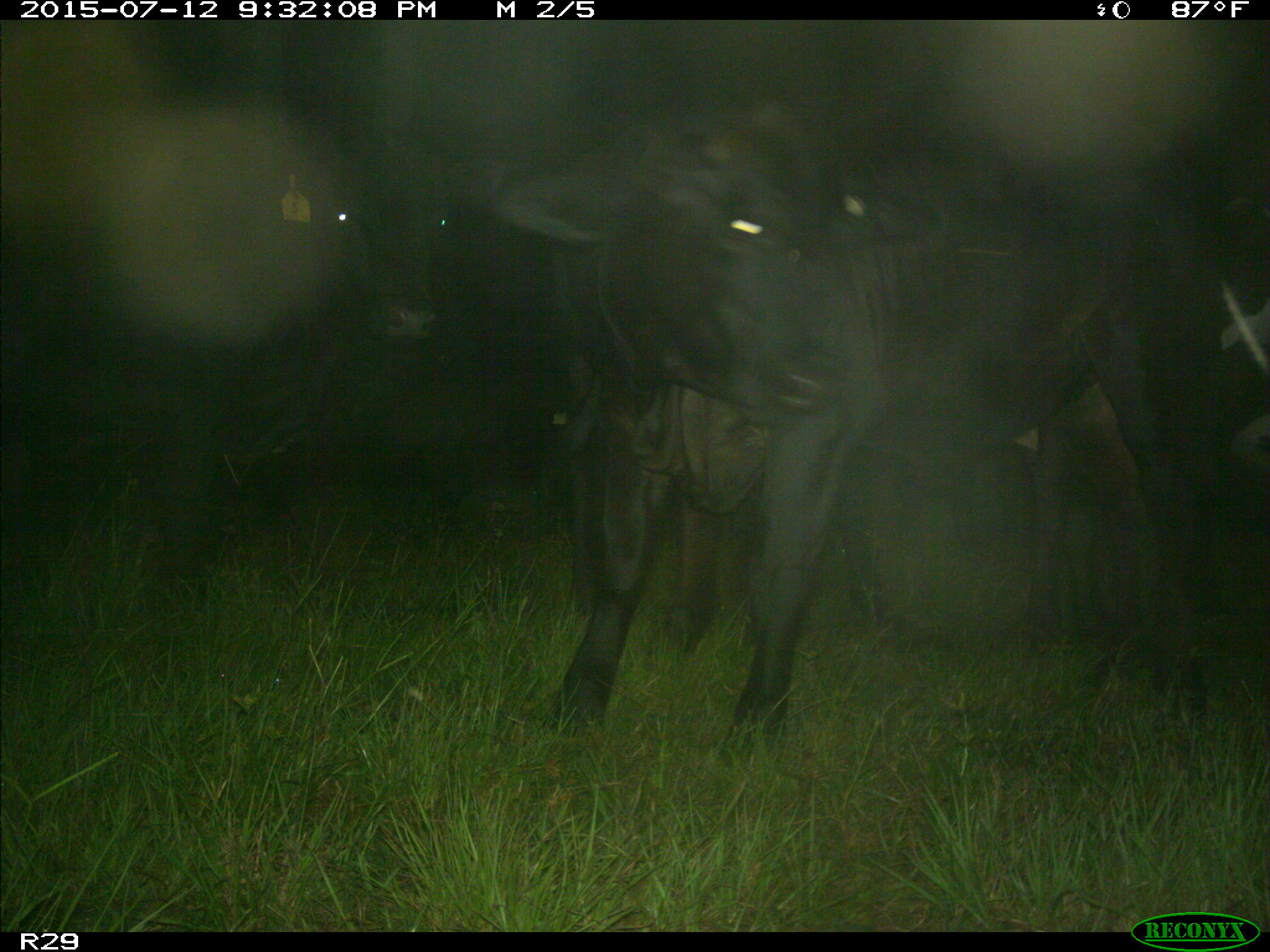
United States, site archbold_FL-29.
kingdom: Animalia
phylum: Chordata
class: Mammalia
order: Artiodactyla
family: Bovidae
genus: Bos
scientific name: Bos taurus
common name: domestic cow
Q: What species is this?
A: Bos taurus (domestic cow).